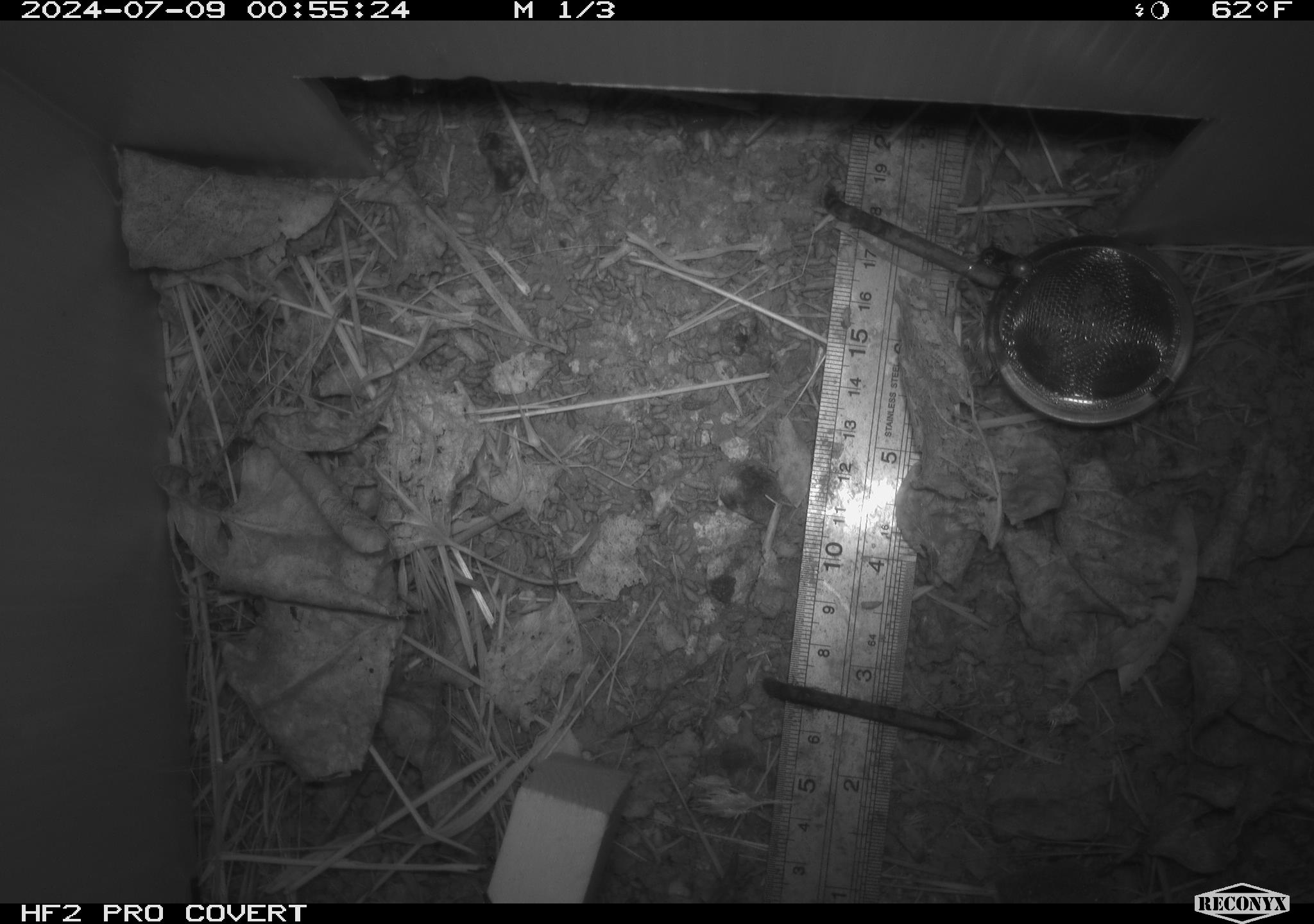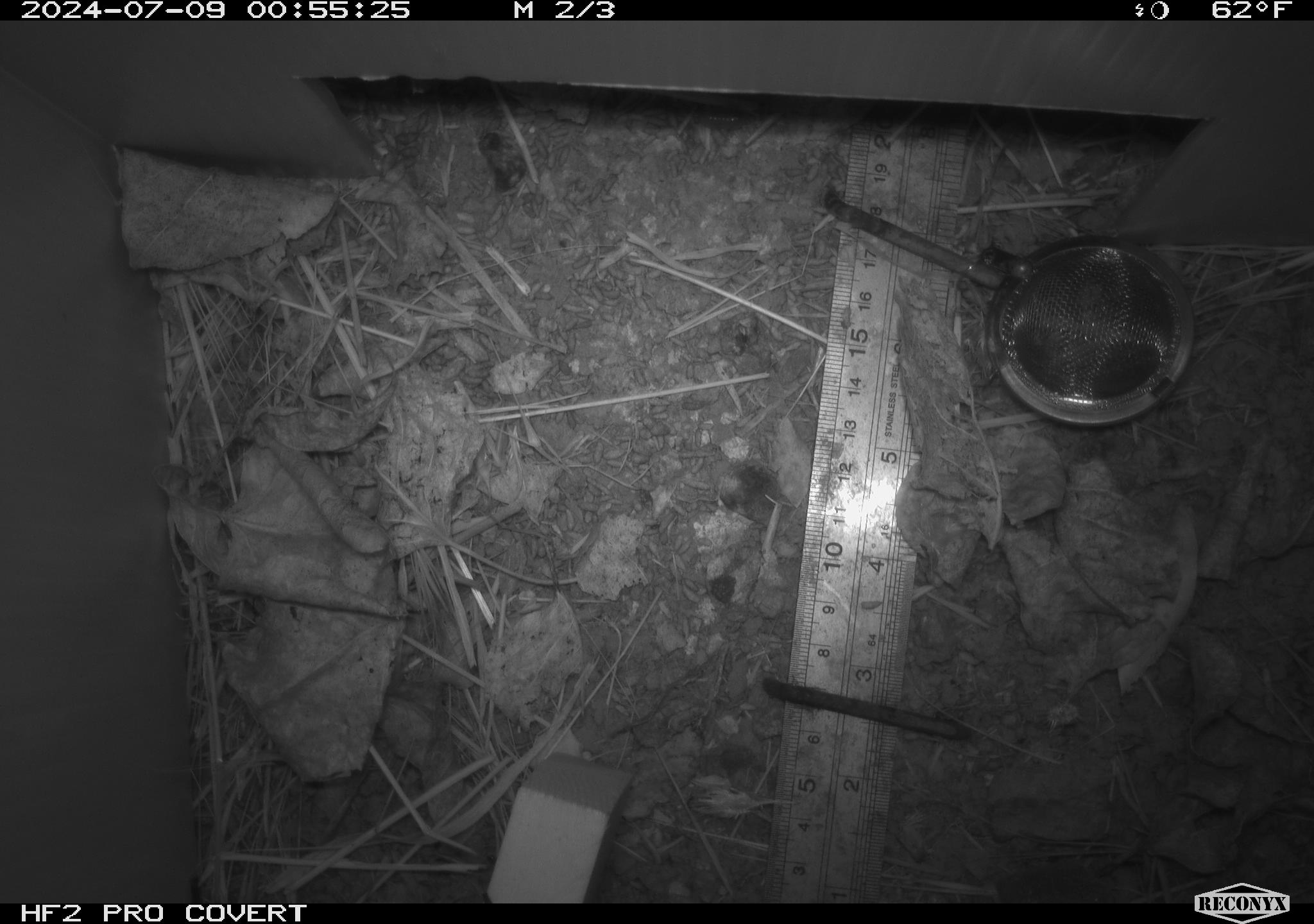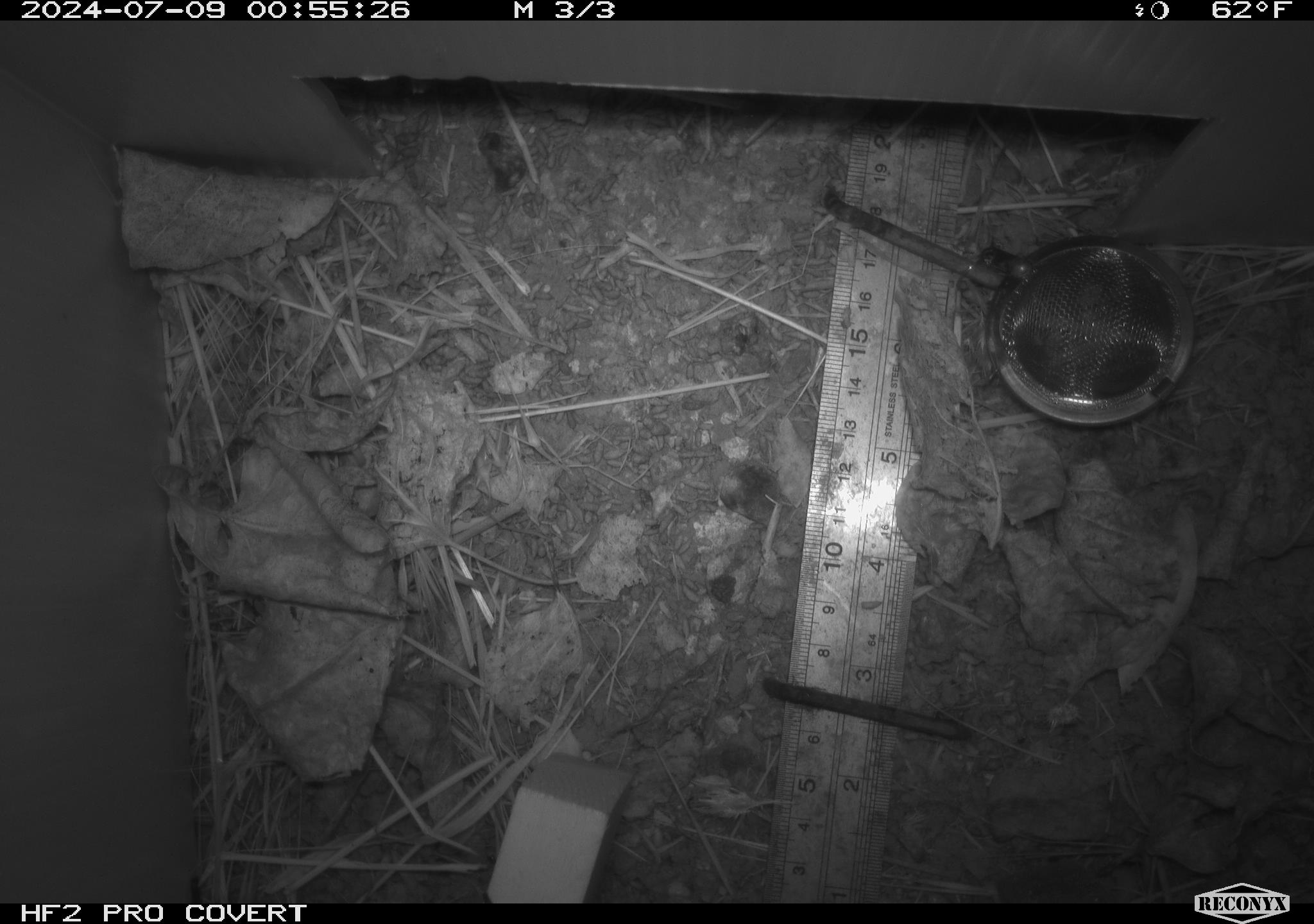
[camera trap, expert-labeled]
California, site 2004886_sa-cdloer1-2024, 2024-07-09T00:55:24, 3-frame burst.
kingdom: Animalia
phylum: Chordata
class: Mammalia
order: Rodentia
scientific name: Rodentia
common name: mouse species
Mouse species (Rodentia).